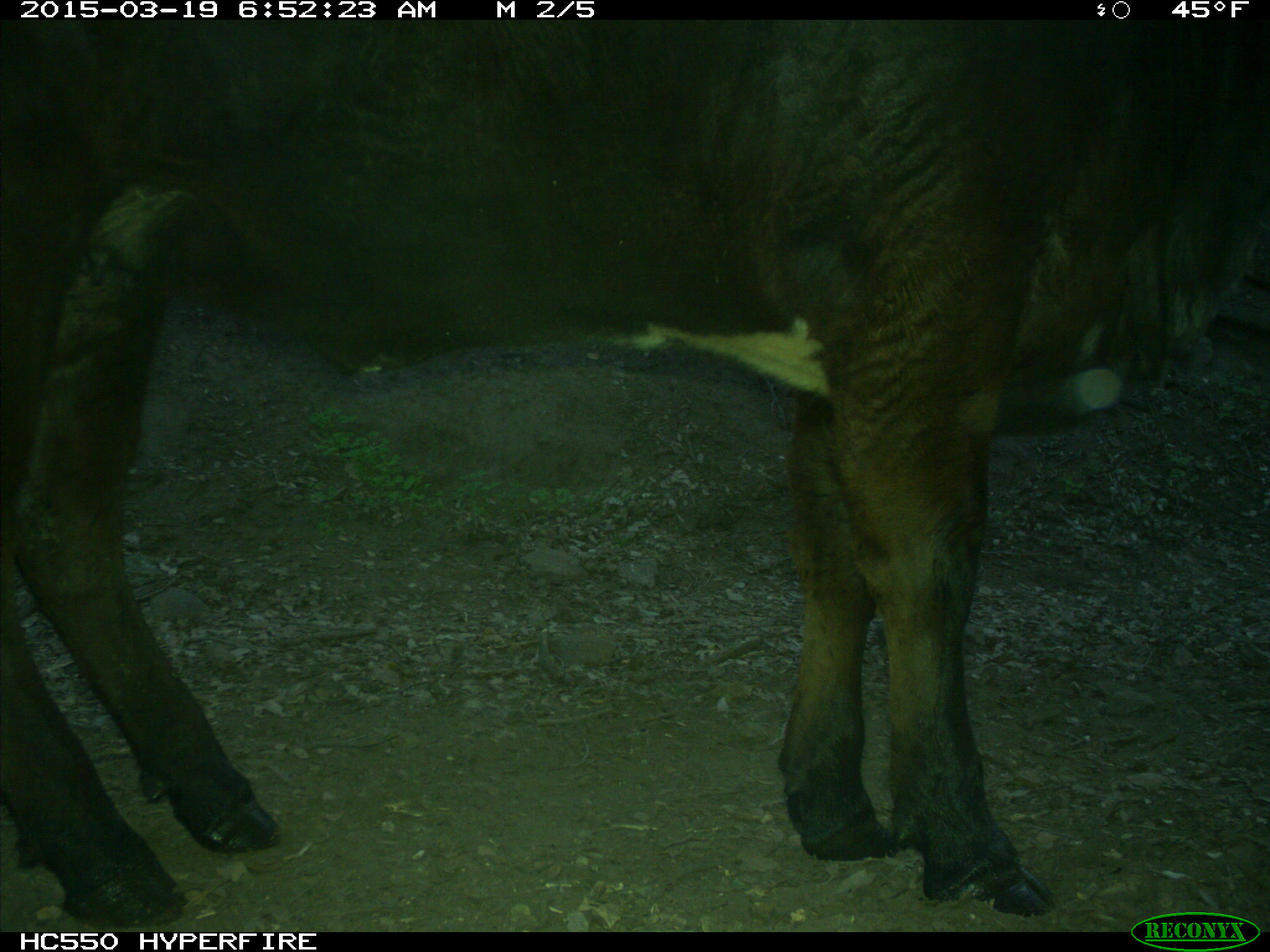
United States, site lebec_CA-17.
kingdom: Animalia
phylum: Chordata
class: Mammalia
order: Artiodactyla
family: Bovidae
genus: Bos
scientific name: Bos taurus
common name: domestic cow